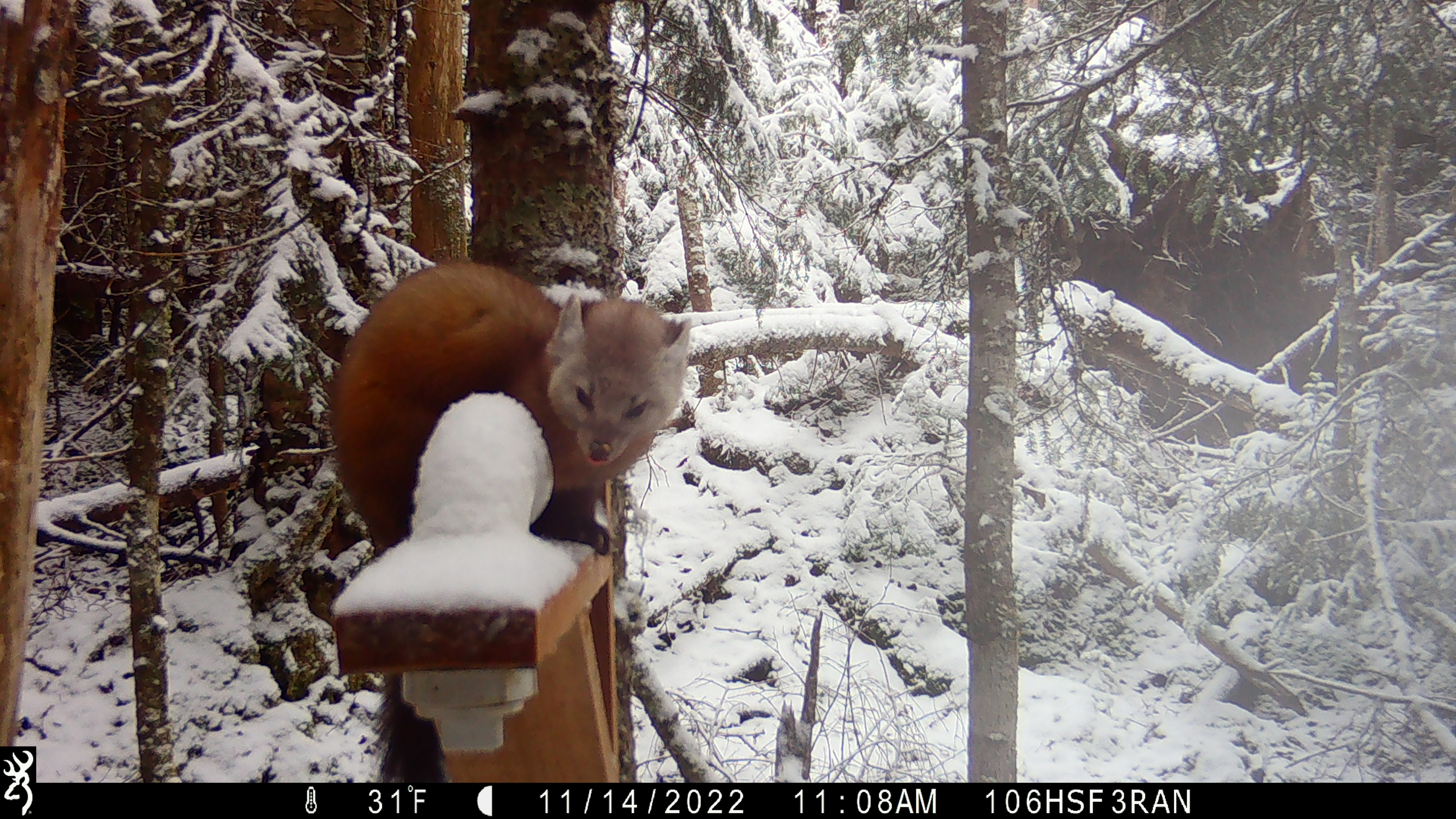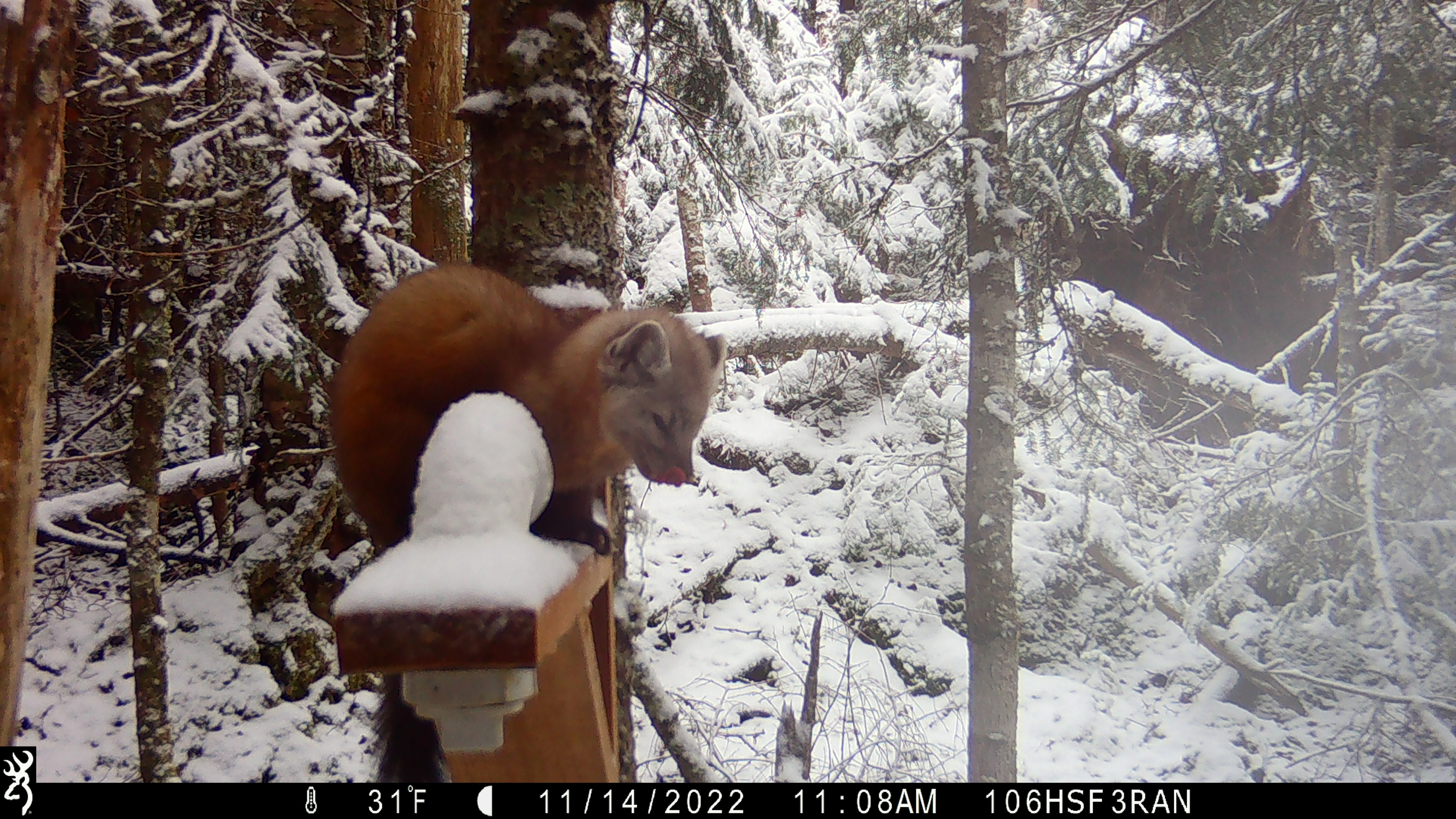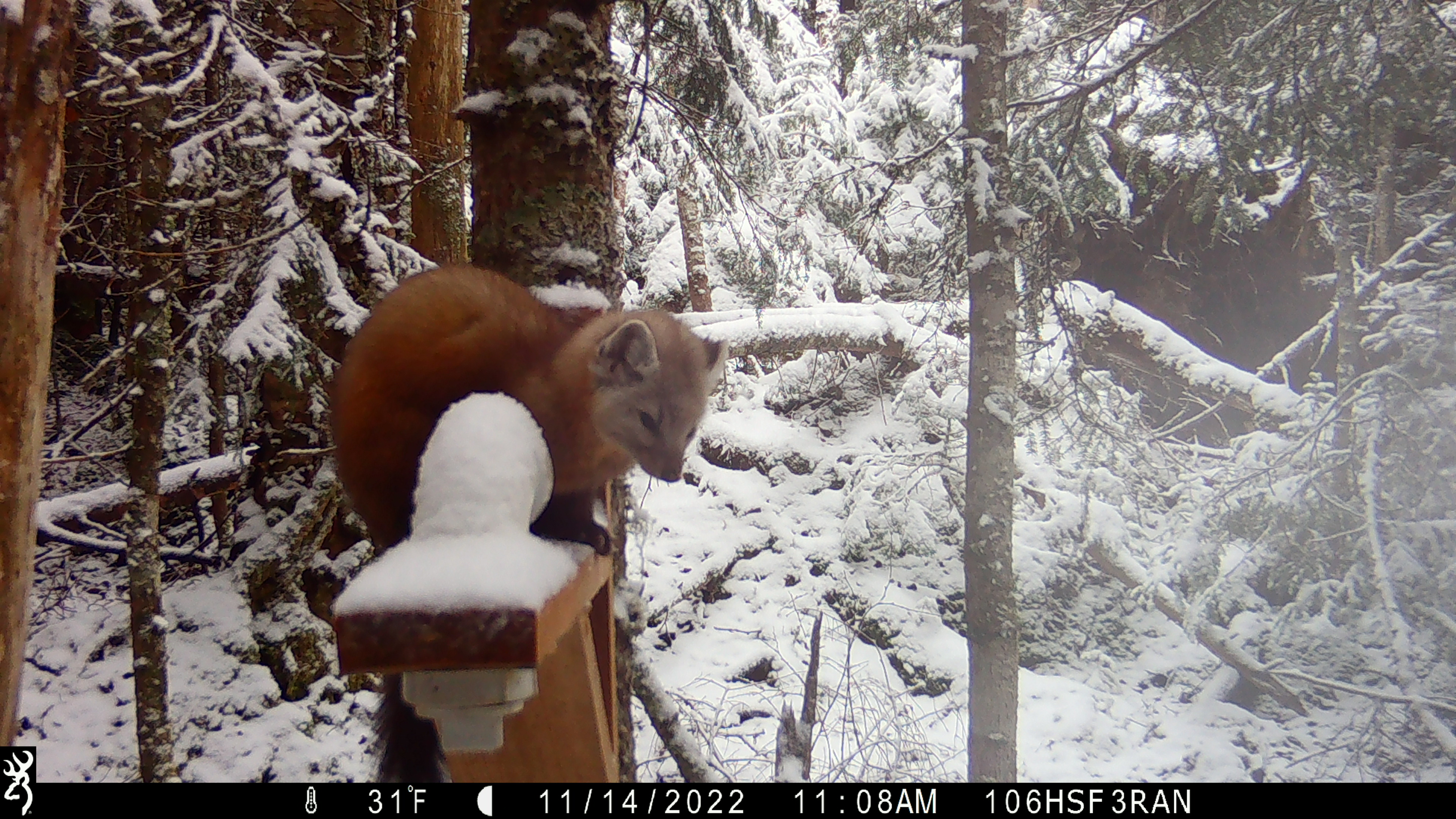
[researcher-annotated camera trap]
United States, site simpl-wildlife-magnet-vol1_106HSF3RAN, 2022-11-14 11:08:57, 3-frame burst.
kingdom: Animalia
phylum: Chordata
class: Mammalia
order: Carnivora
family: Mustelidae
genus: Martes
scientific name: Martes americana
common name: american marten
American marten (Martes americana).